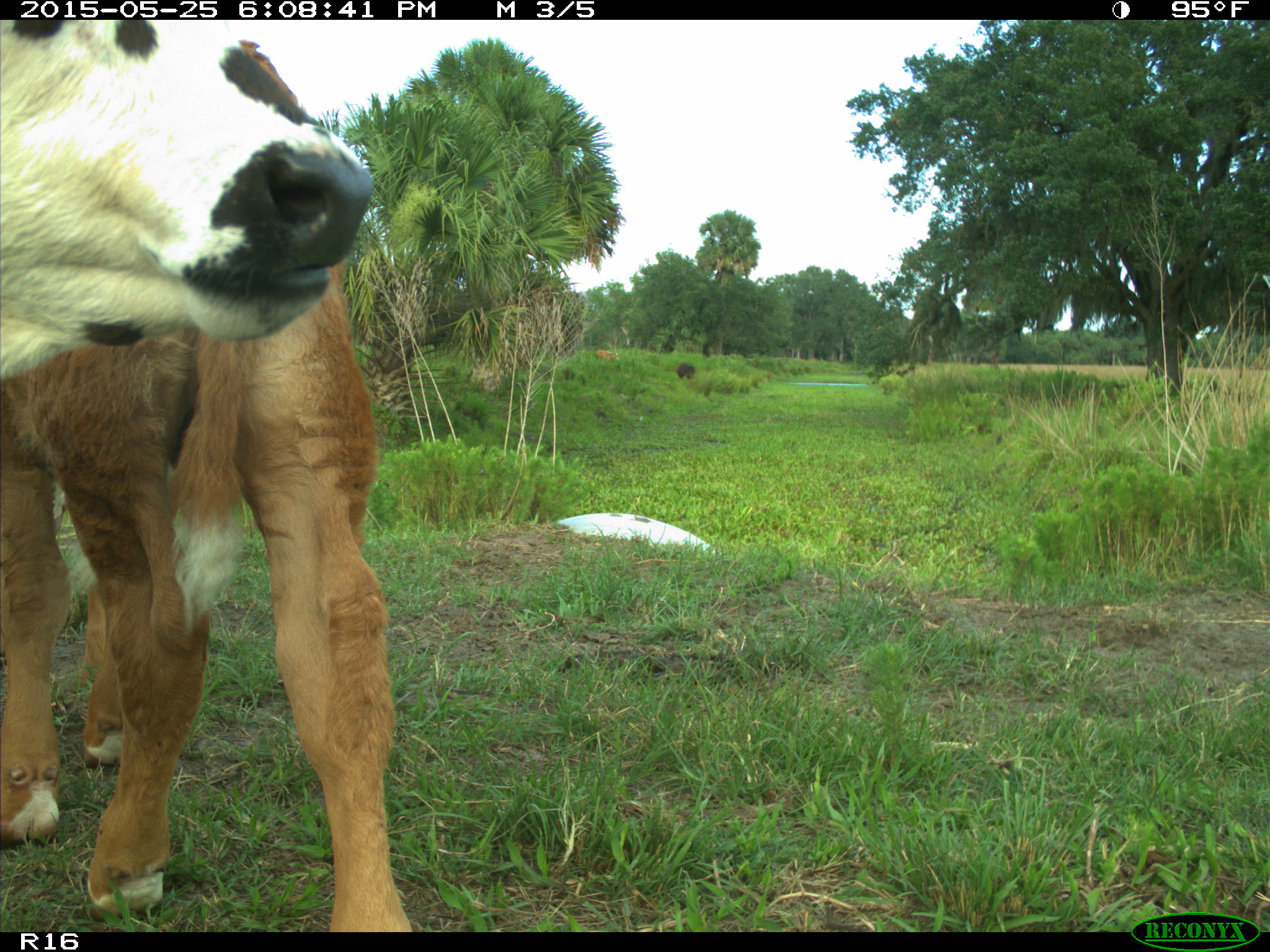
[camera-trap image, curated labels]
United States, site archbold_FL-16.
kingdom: Animalia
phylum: Chordata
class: Mammalia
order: Artiodactyla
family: Bovidae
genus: Bos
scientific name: Bos taurus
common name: domestic cow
Bos taurus (domestic cow).